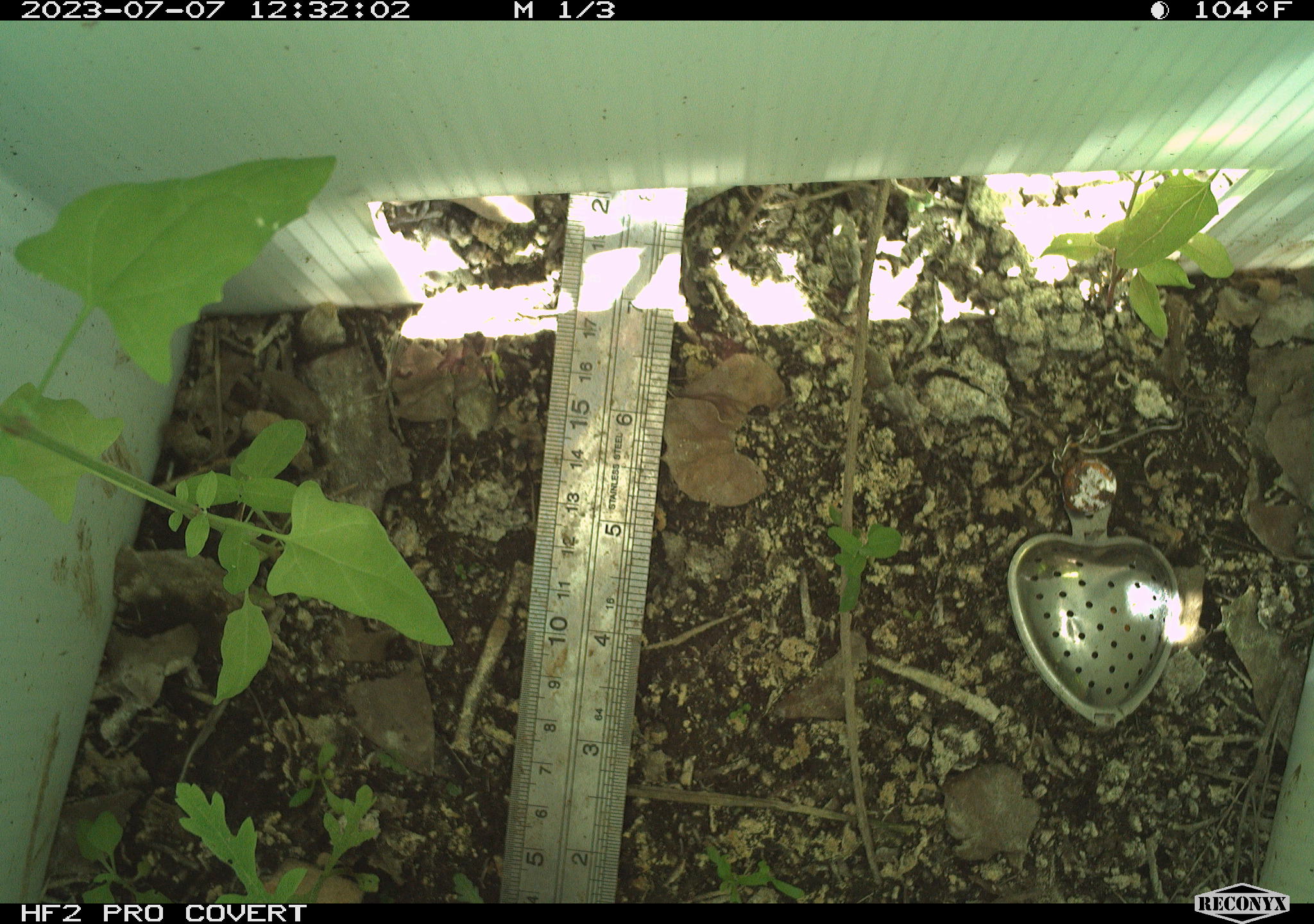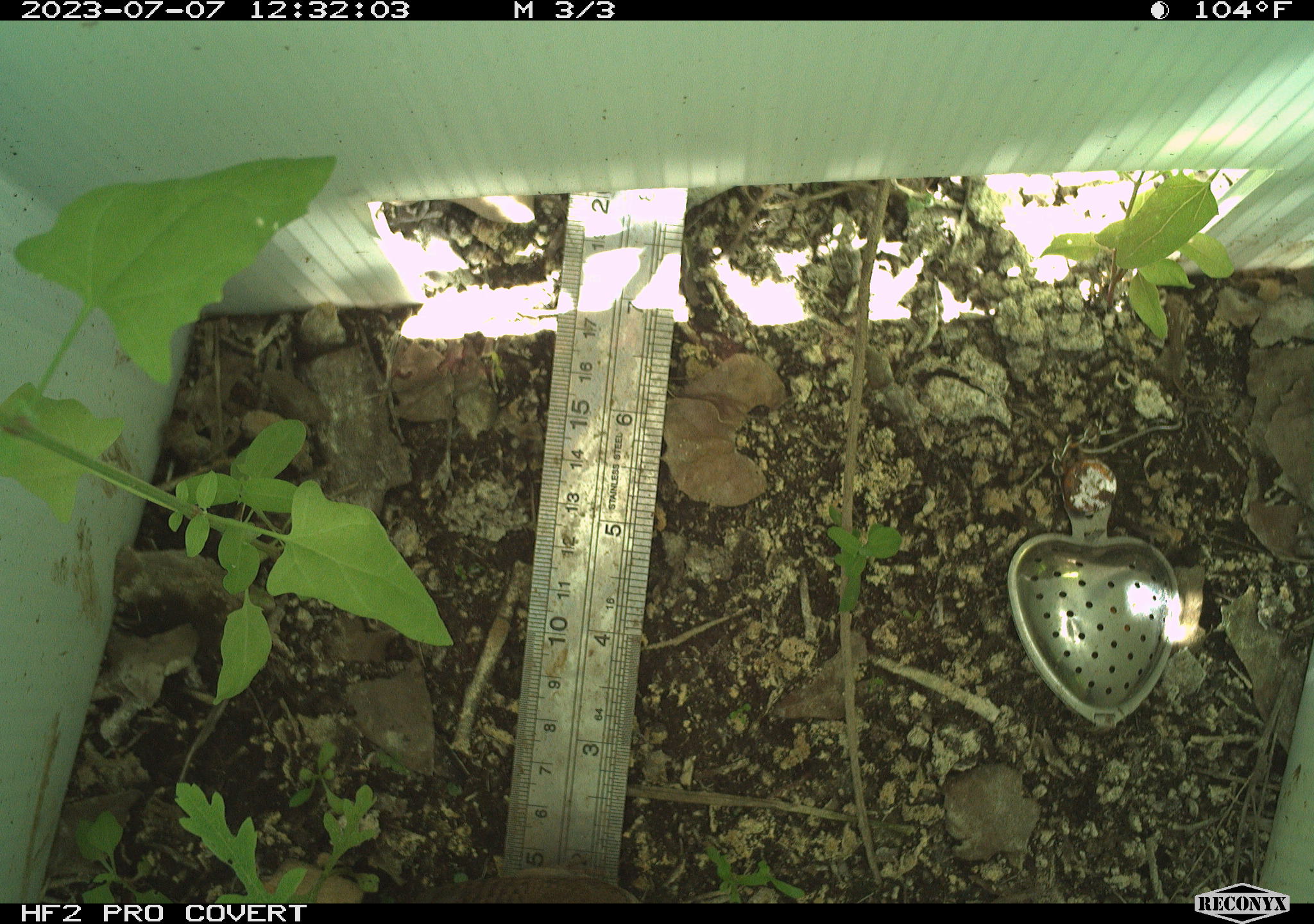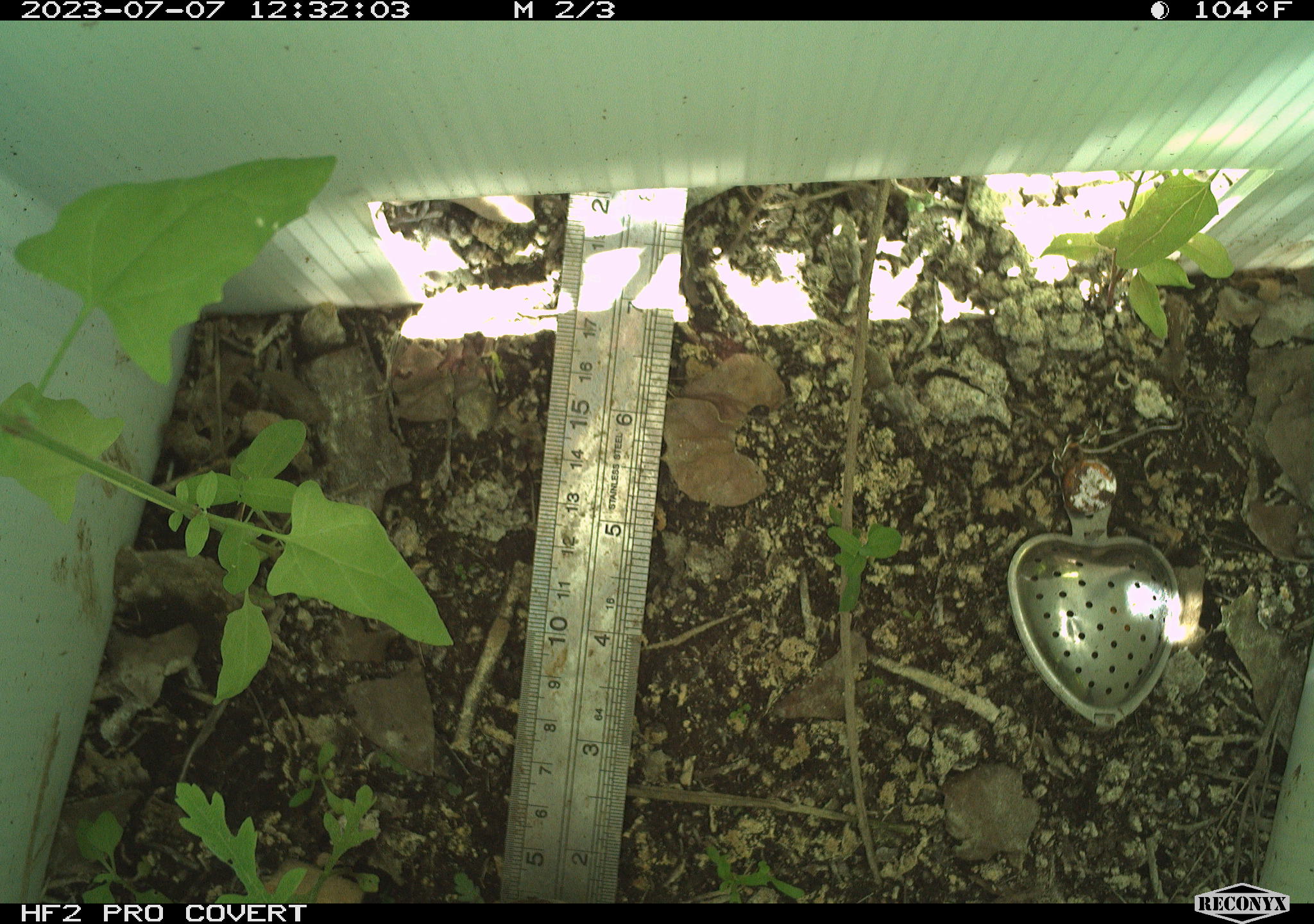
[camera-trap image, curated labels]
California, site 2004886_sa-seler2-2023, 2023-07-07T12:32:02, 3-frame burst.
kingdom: Animalia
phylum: Chordata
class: Aves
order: Passeriformes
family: Troglodytidae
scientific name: Troglodytidae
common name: wren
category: troglodytidae family